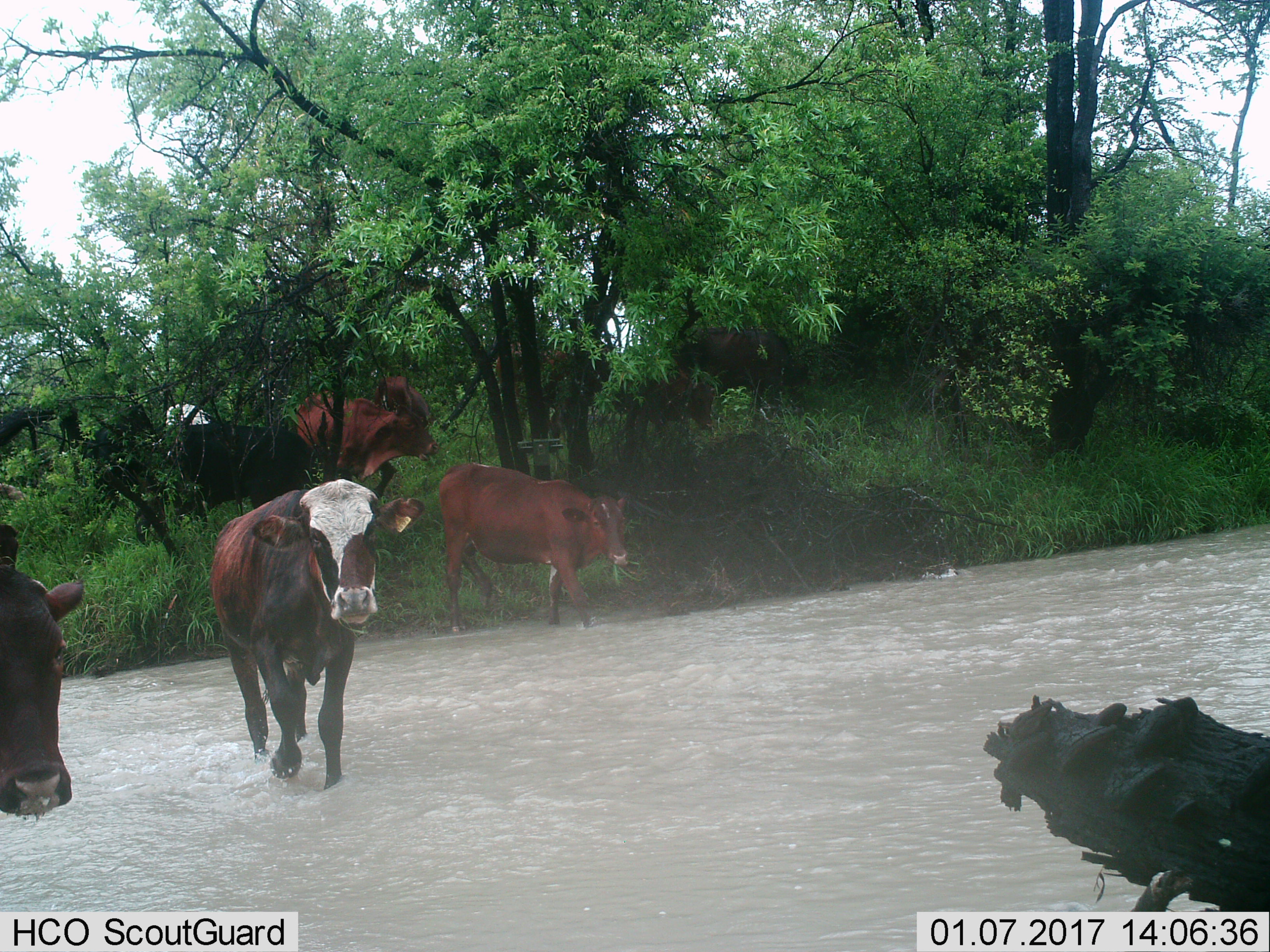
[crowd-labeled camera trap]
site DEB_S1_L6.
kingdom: Animalia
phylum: Chordata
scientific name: Vertebrata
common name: domestic animal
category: domesticanimal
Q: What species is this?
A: Domesticanimal (domestic animal) (Vertebrata).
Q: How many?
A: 7.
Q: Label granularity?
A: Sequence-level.